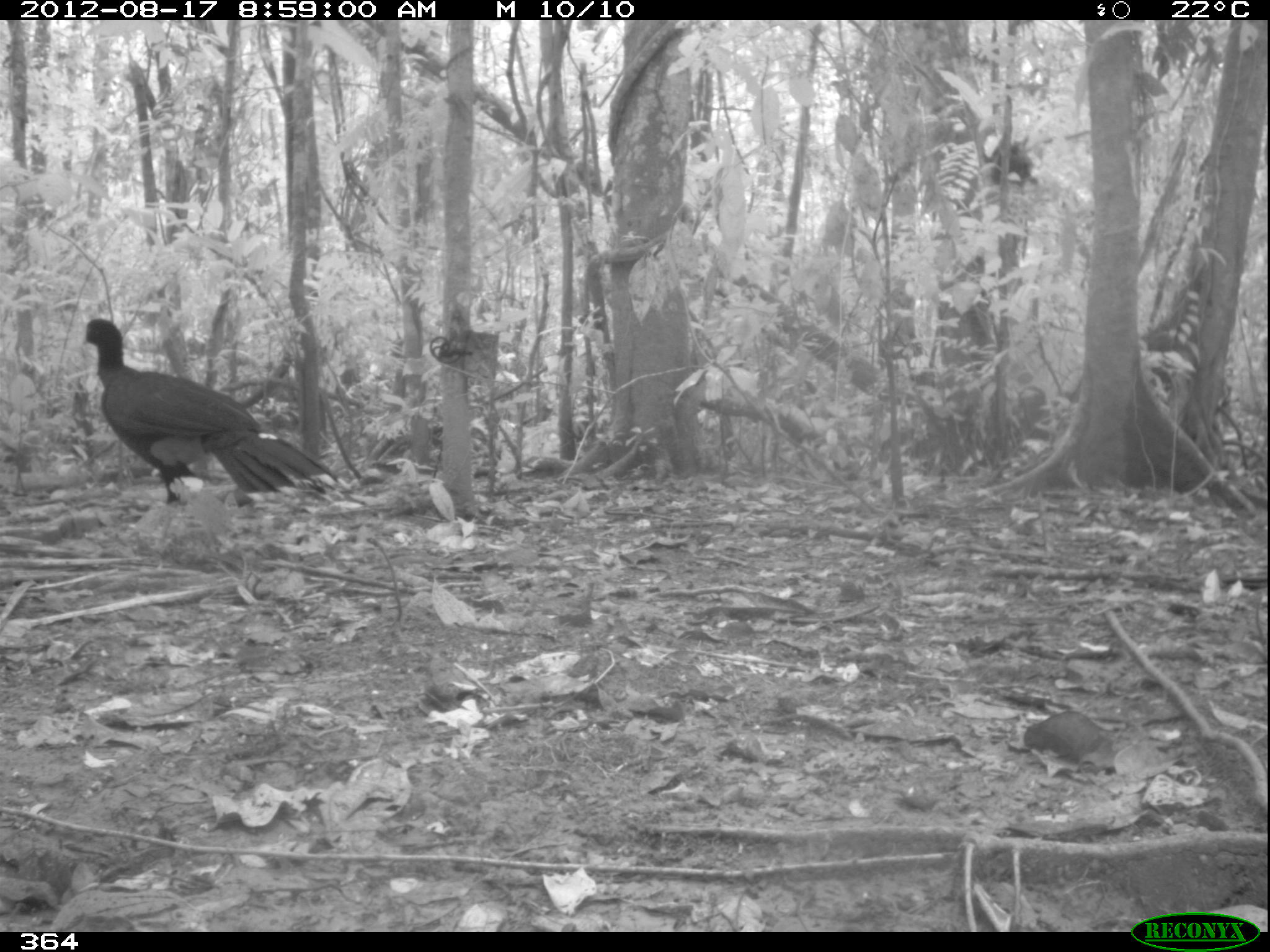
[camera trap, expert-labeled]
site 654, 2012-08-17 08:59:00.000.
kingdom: Animalia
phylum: Chordata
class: Aves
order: Galliformes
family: Cracidae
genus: Mitu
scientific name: Mitu tuberosum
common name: razor-billed curassow